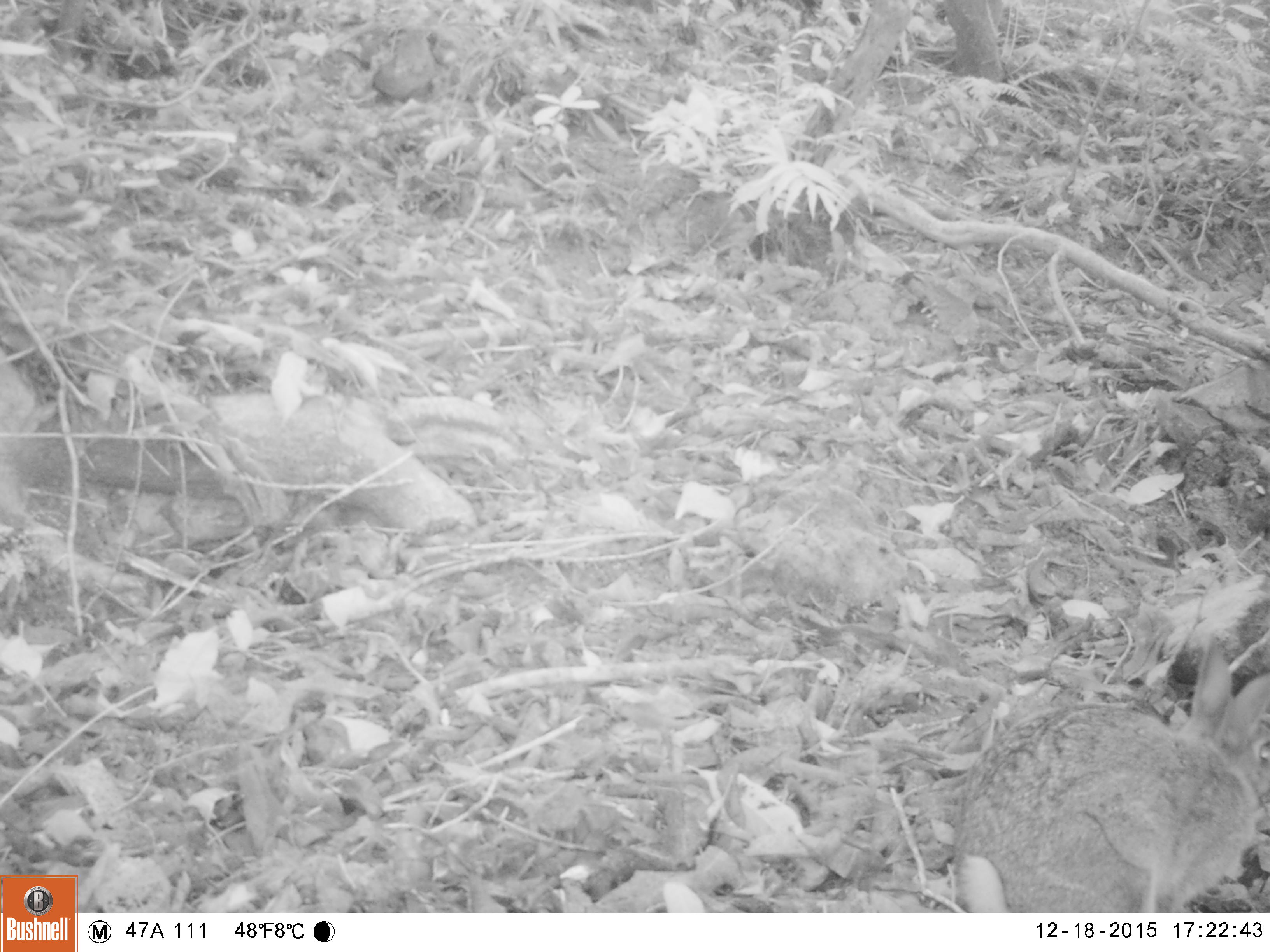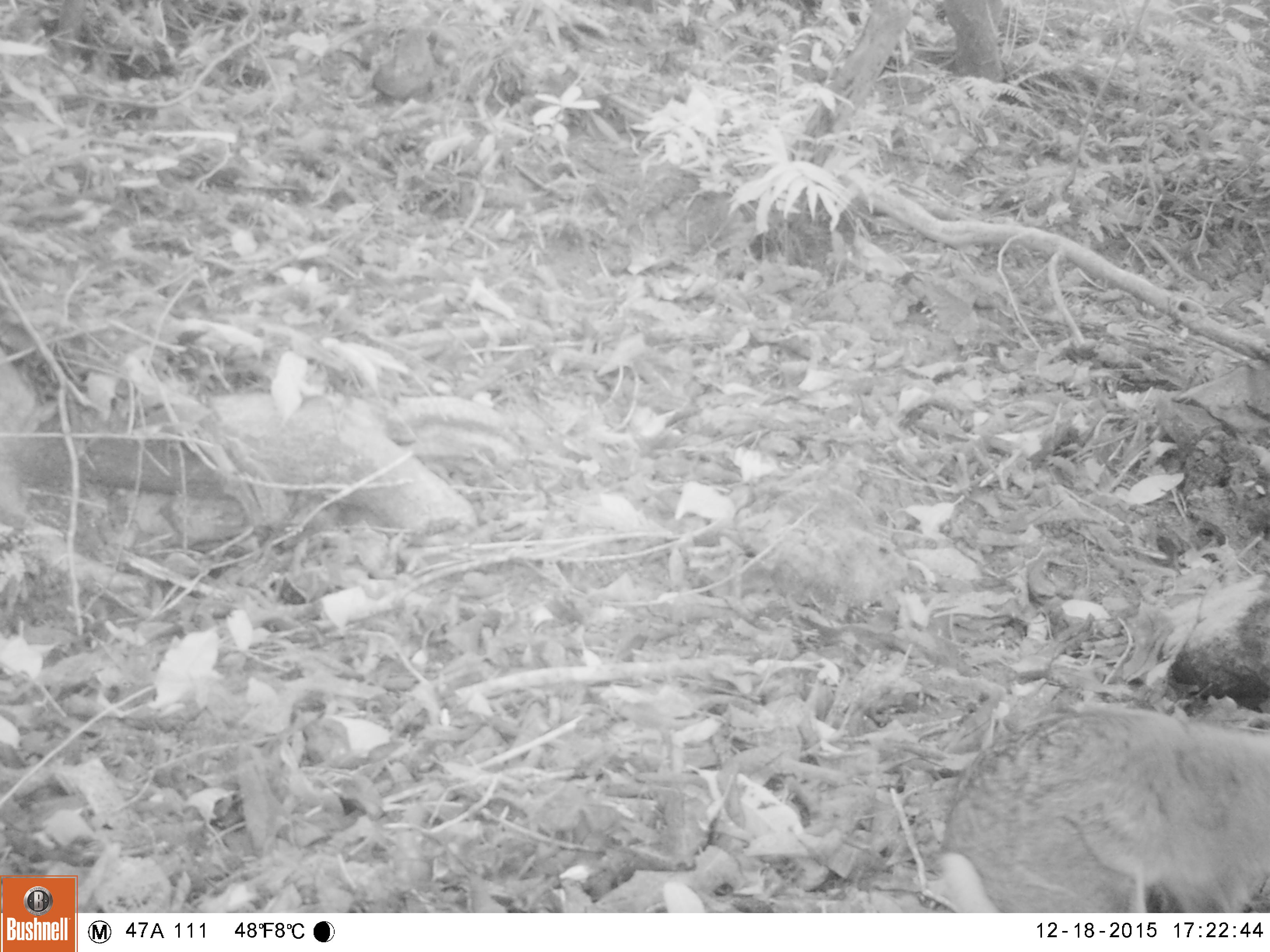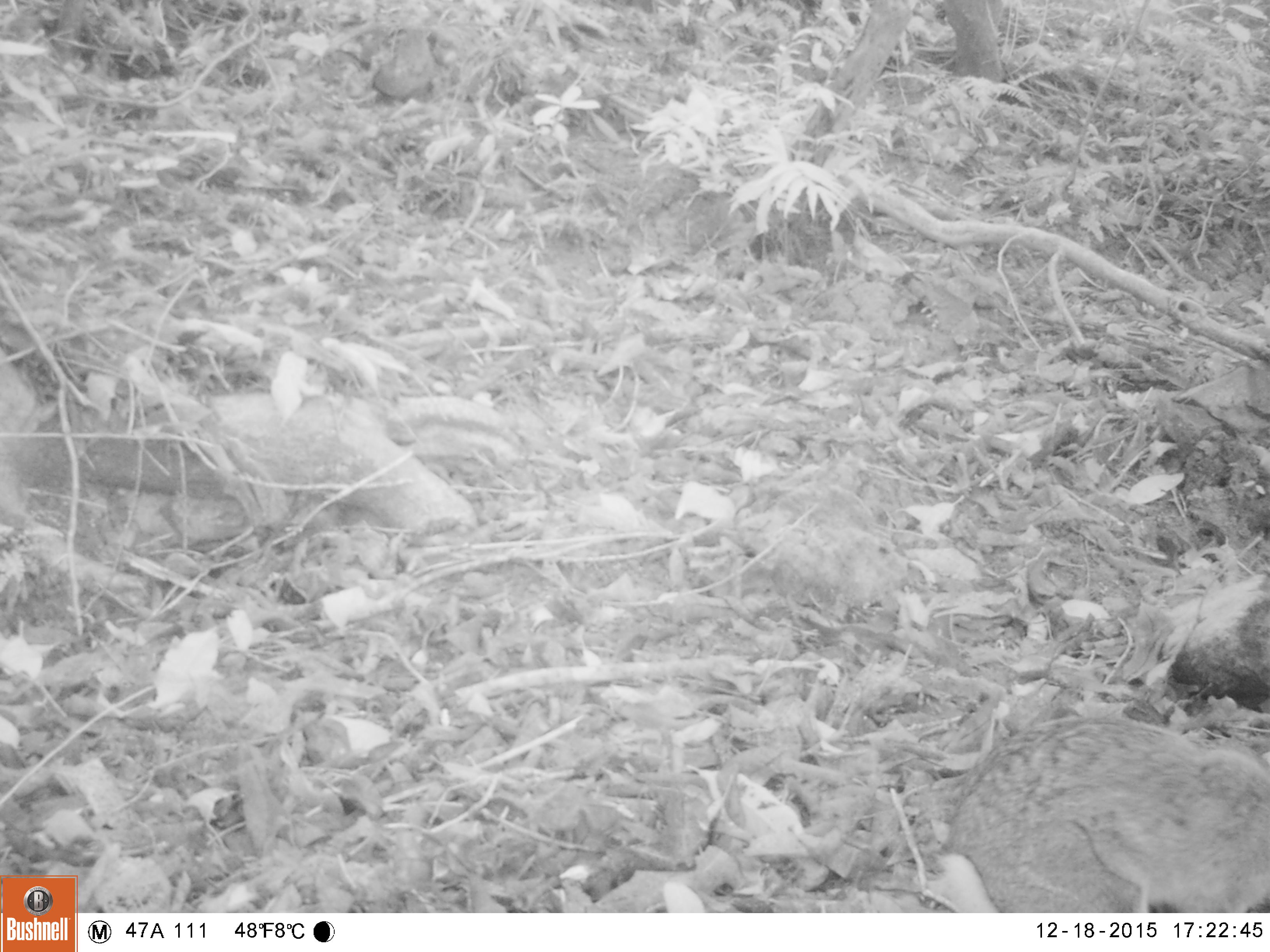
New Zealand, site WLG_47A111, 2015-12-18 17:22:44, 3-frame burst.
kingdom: Animalia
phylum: Chordata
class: Mammalia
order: Lagomorpha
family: Leporidae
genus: Oryctolagus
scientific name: Oryctolagus cuniculus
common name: european rabbit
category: rabbit